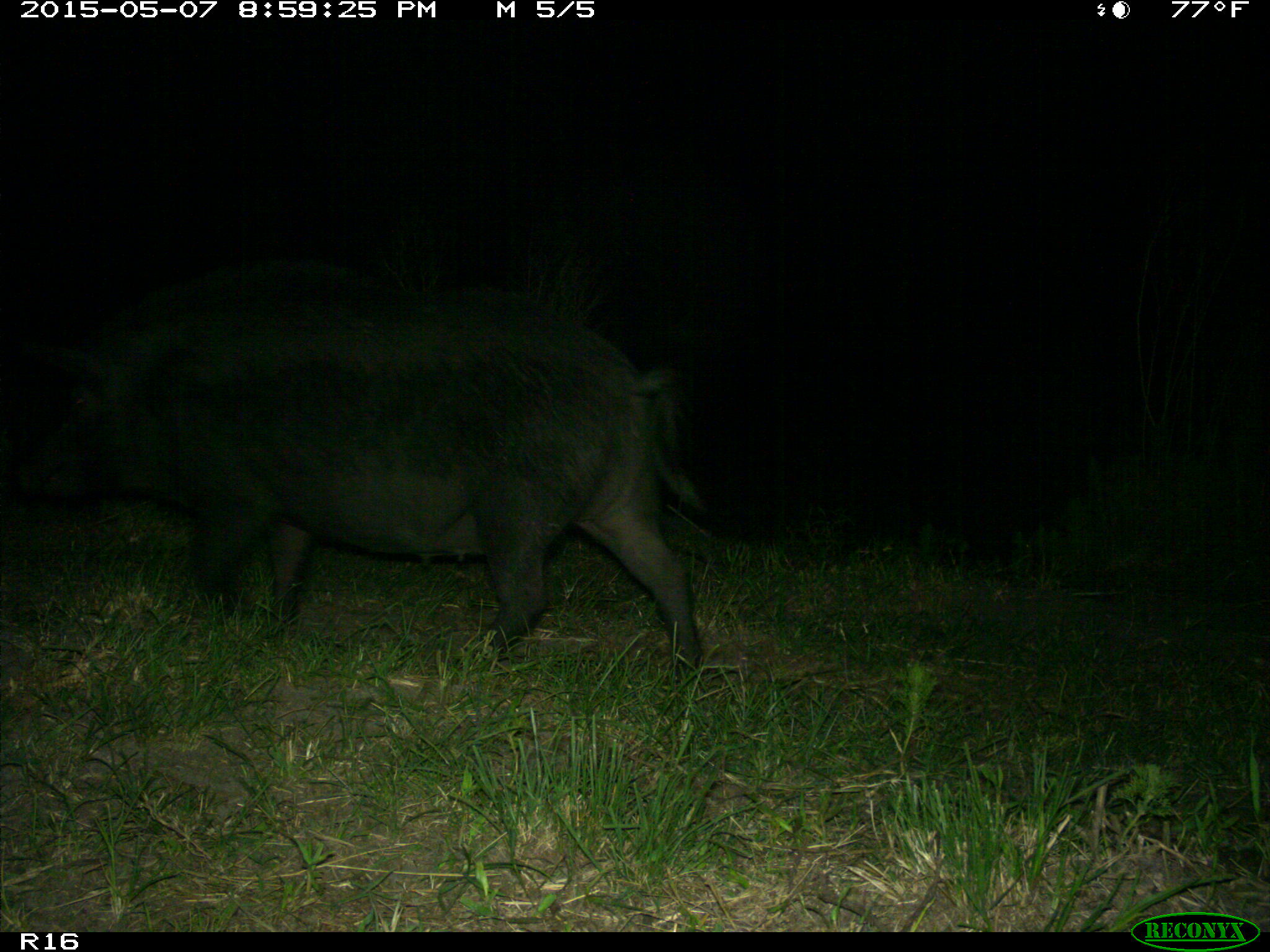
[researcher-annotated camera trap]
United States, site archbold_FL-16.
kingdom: Animalia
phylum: Chordata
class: Mammalia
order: Artiodactyla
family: Suidae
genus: Sus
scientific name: Sus scrofa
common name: wild boar